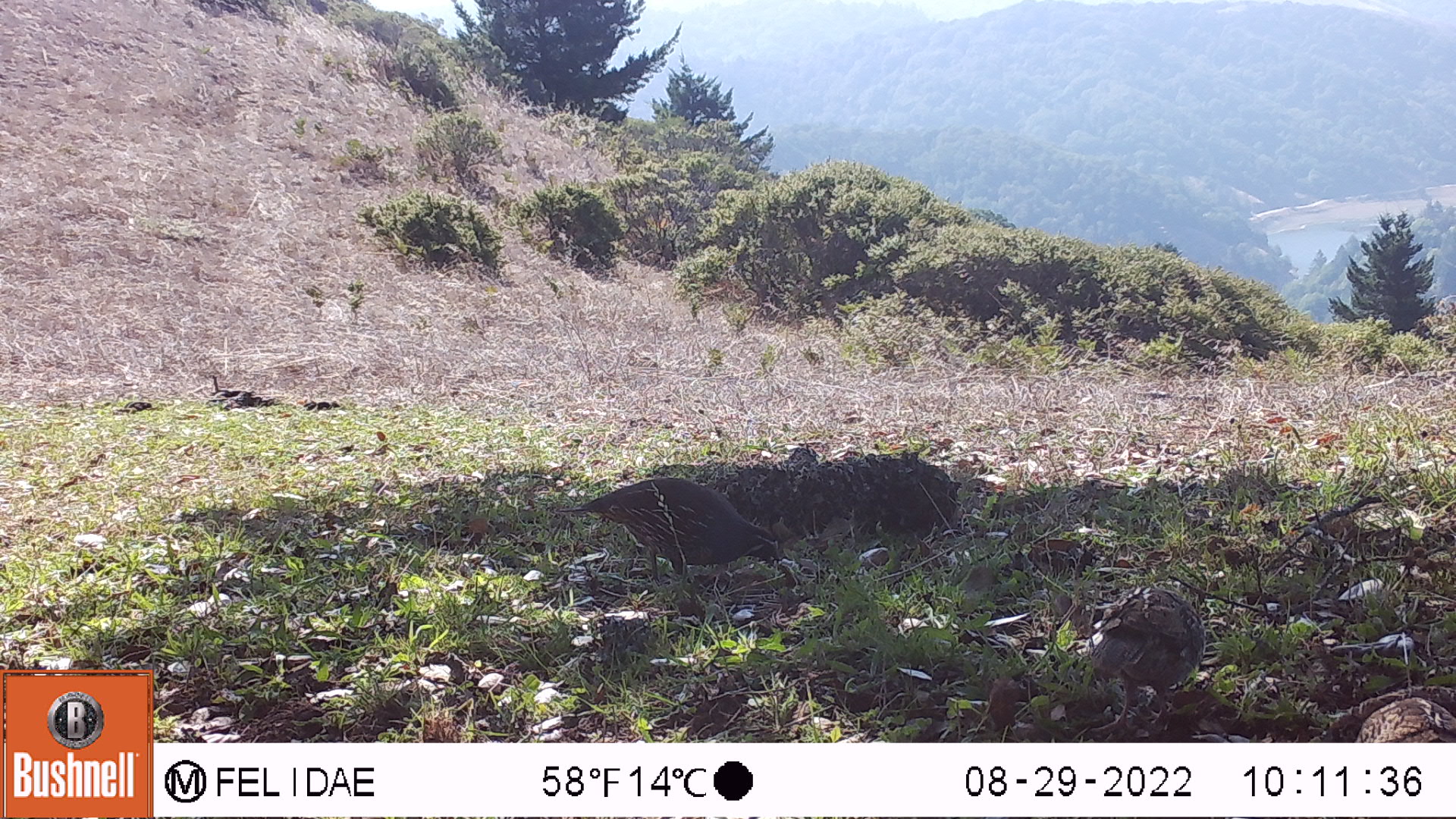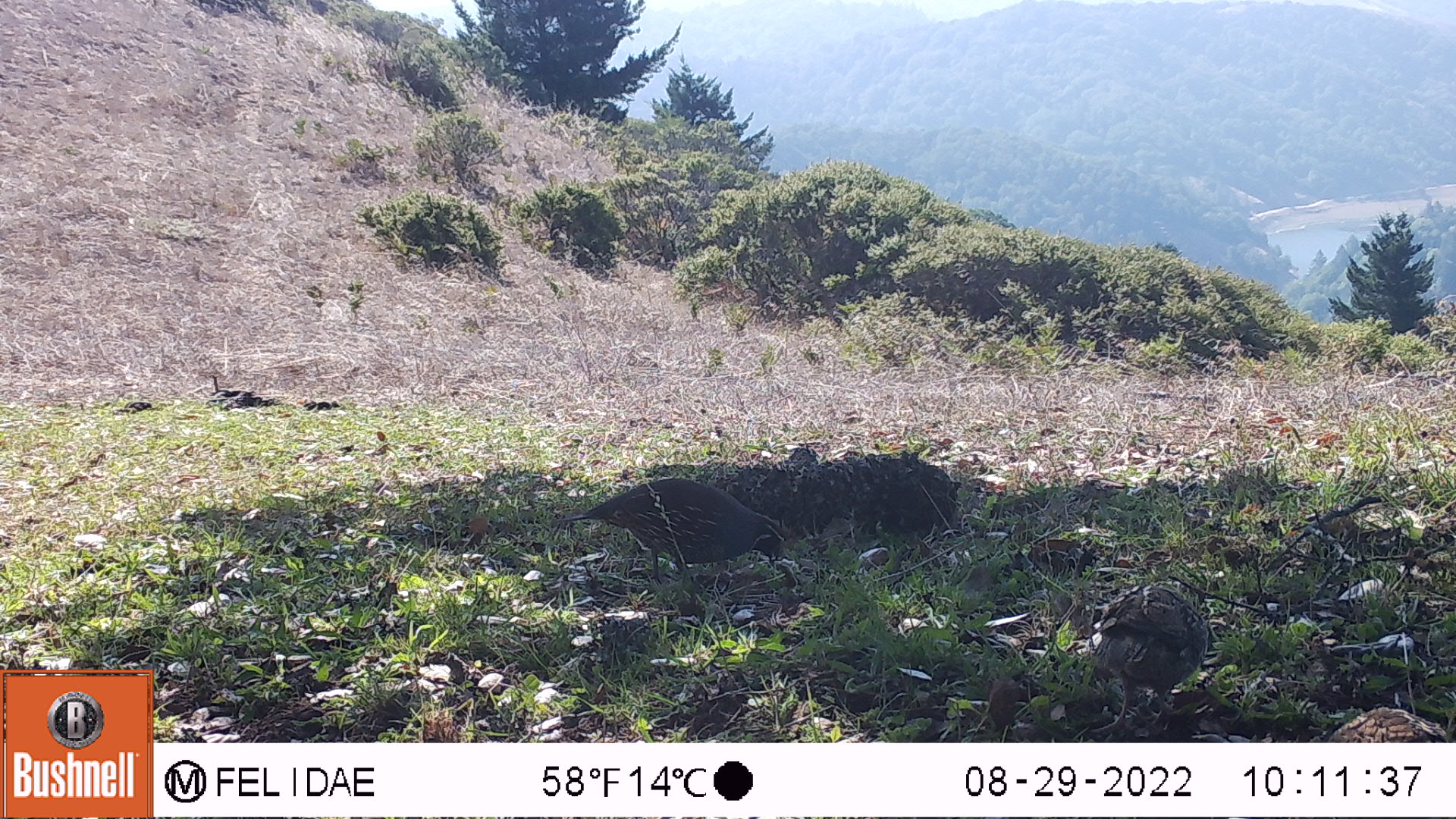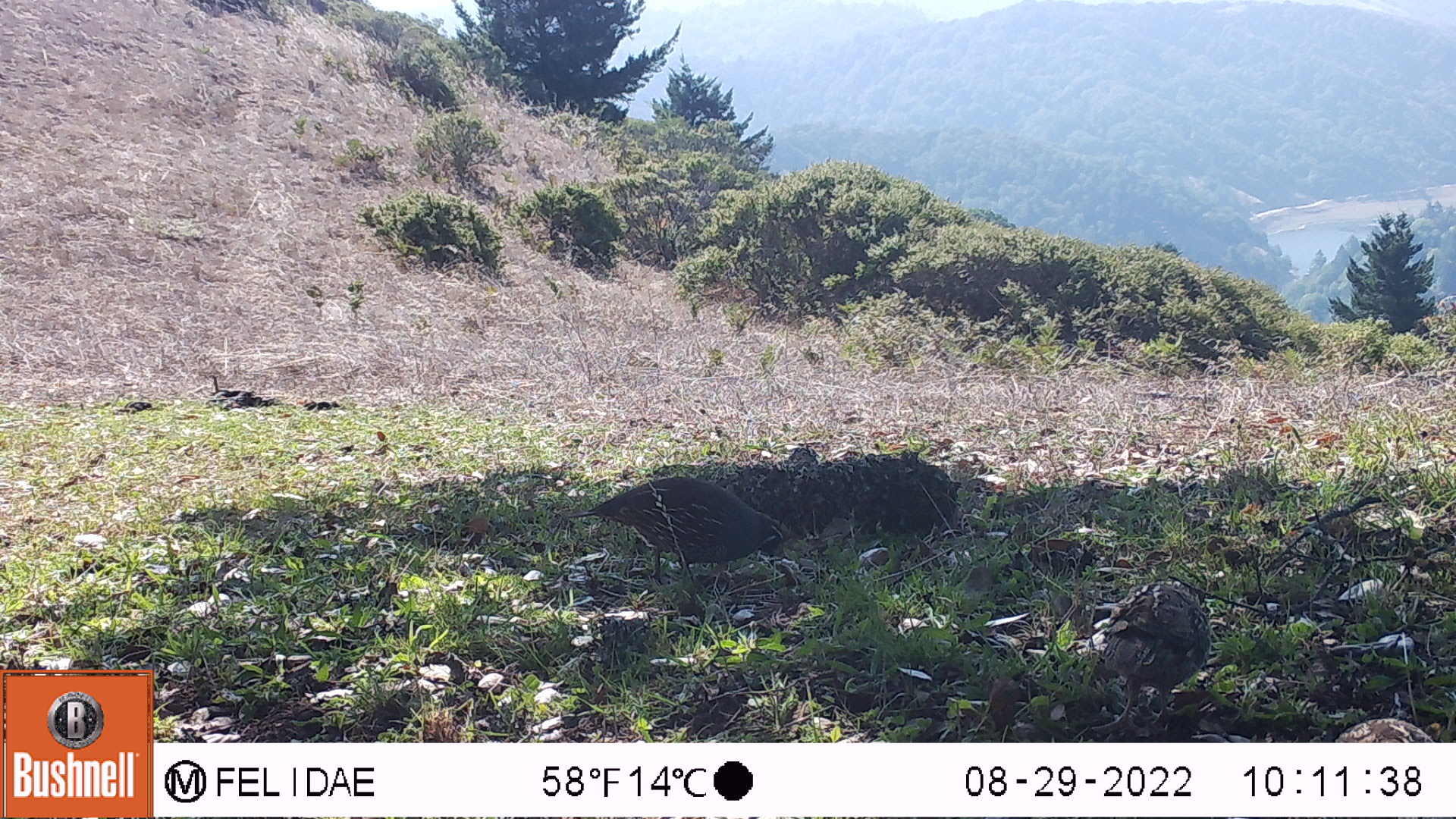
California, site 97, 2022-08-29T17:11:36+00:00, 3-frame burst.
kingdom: Animalia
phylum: Chordata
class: Aves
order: Galliformes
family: Odontophoridae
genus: Callipepla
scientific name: Callipepla californica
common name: california quail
California quail (Callipepla californica).